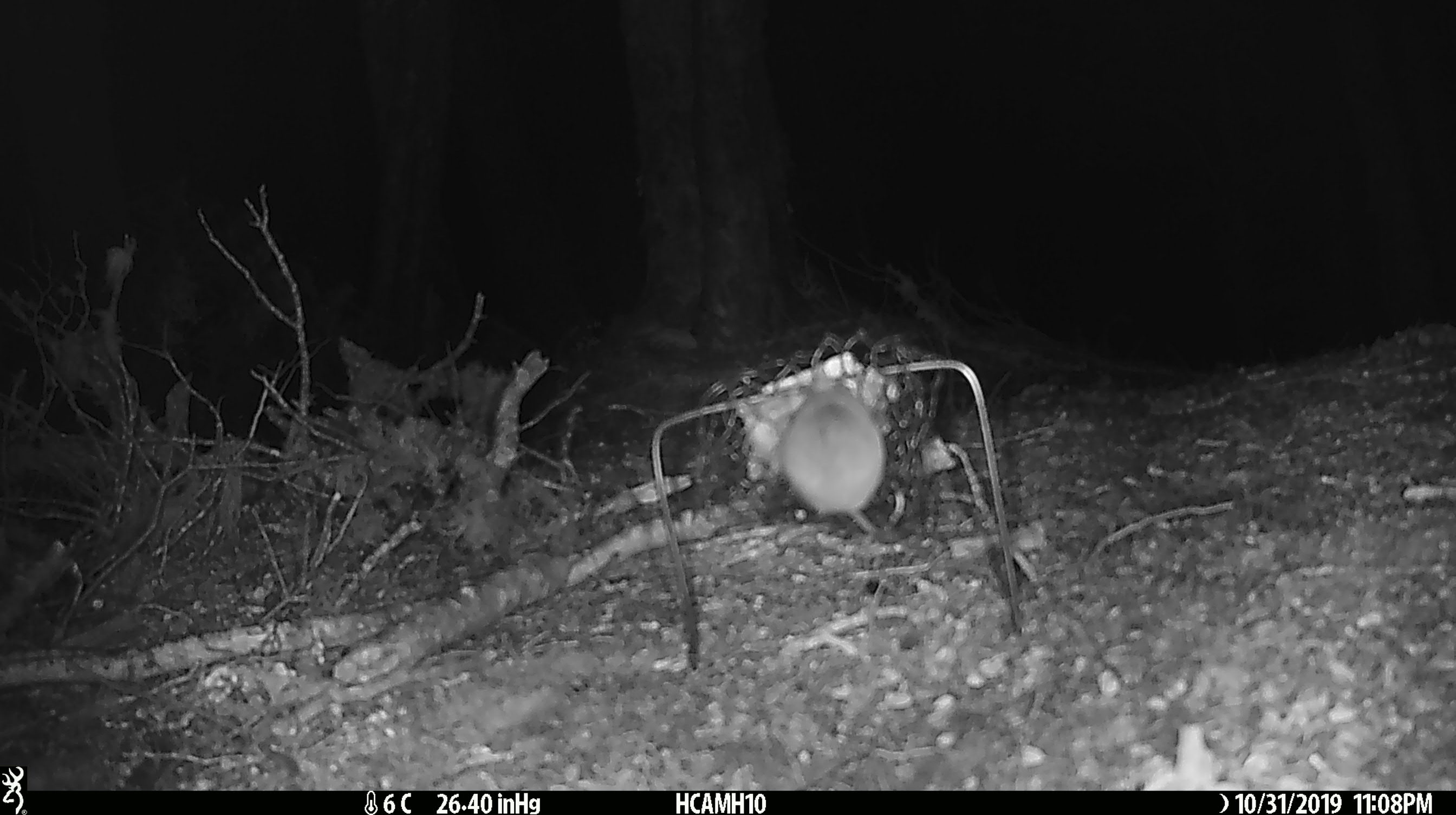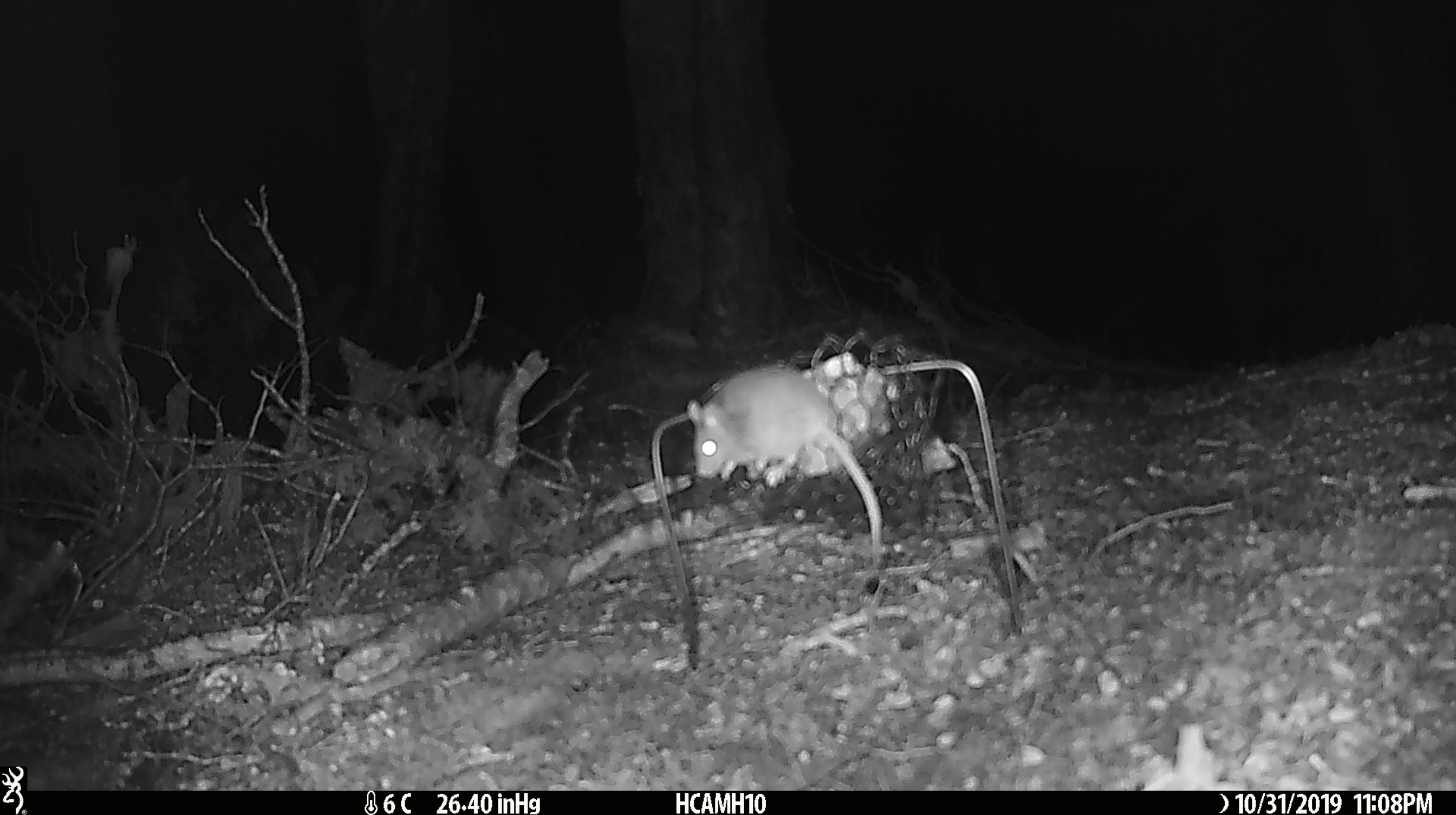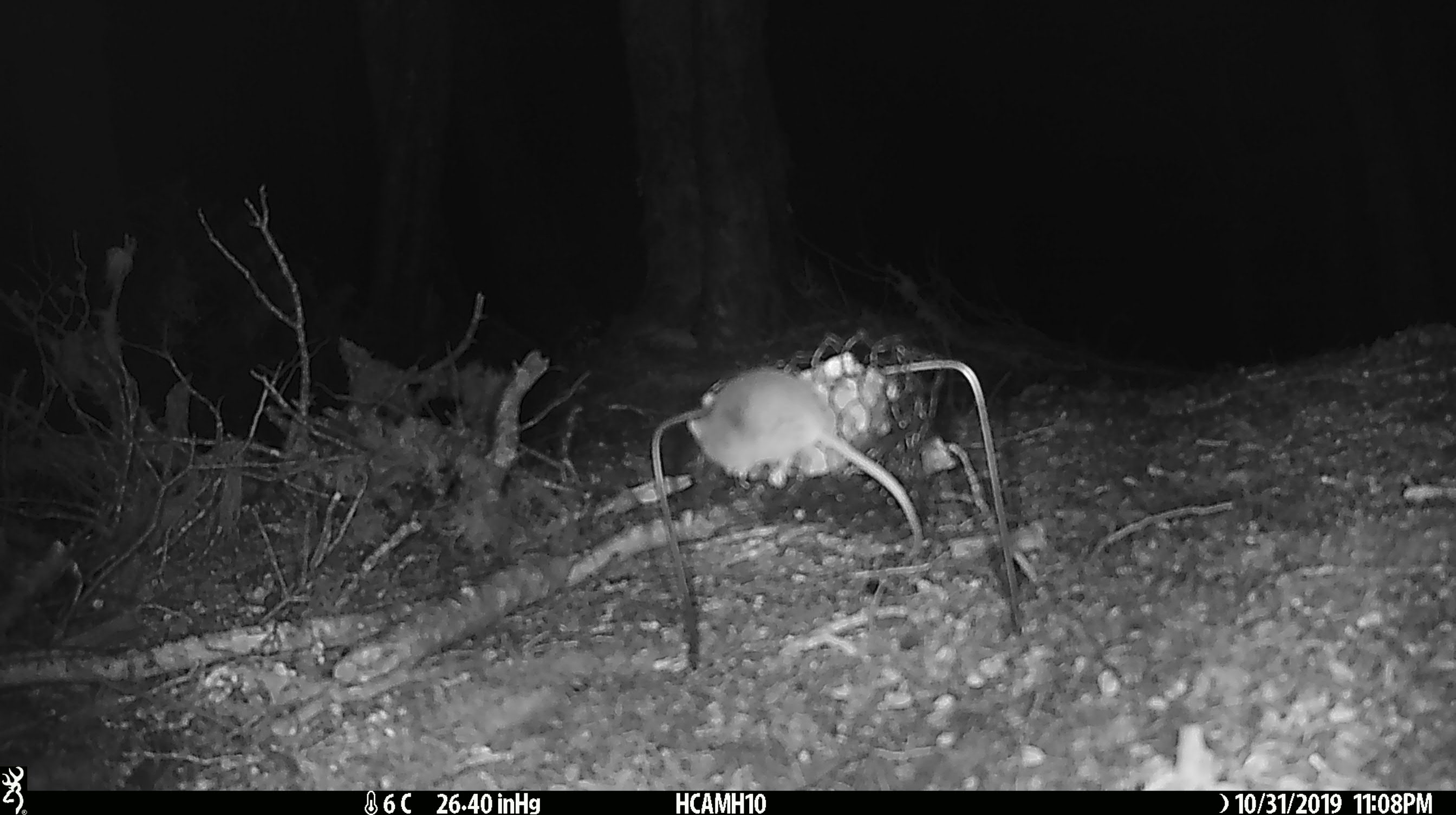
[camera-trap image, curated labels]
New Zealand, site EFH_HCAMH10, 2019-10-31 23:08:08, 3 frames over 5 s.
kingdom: Animalia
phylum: Chordata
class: Mammalia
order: Rodentia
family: Muridae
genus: Mus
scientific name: Mus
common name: mouse